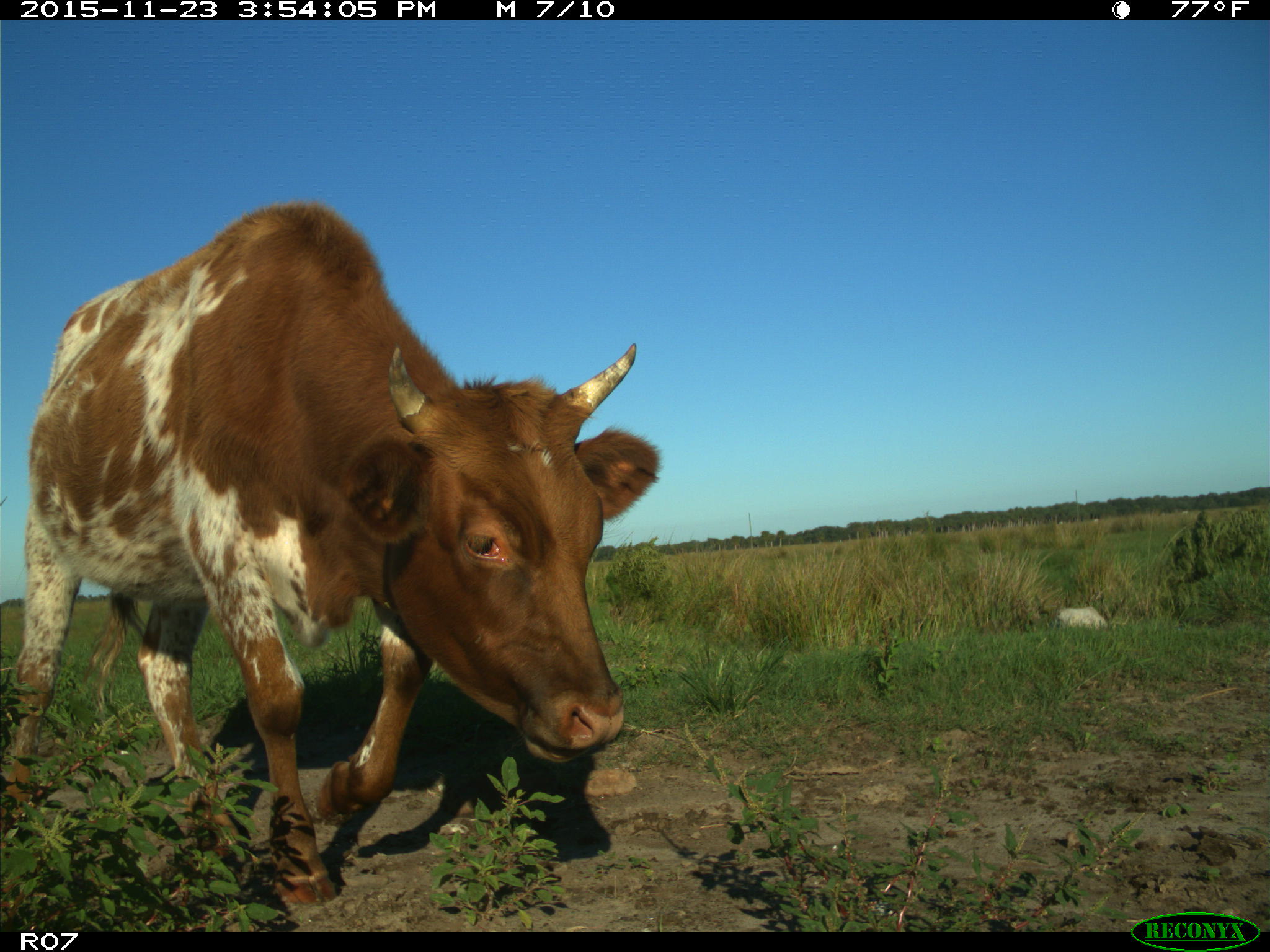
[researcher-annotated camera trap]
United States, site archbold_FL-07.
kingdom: Animalia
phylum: Chordata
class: Mammalia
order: Artiodactyla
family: Bovidae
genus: Bos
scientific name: Bos taurus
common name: domestic cow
Bos taurus (domestic cow).